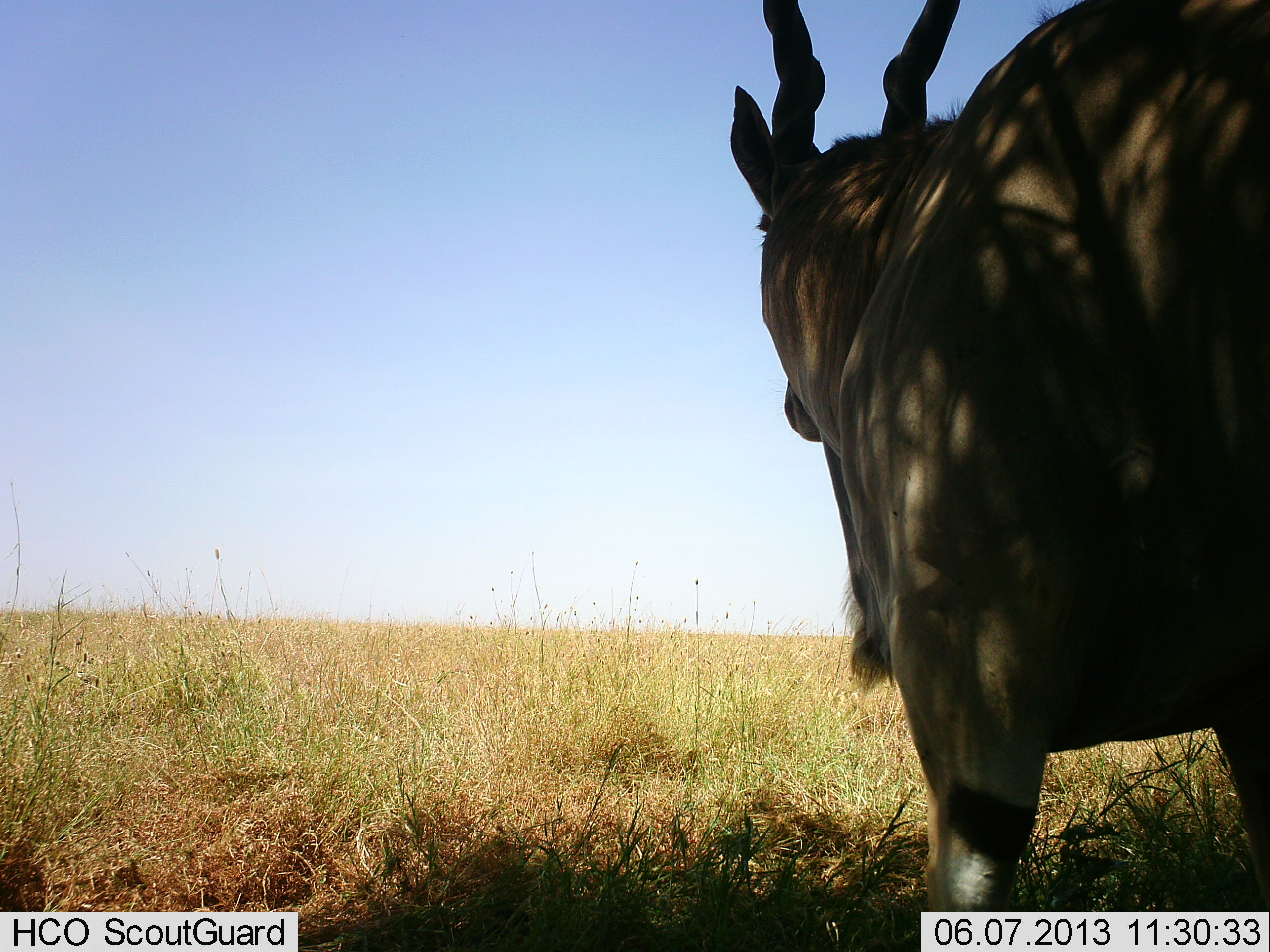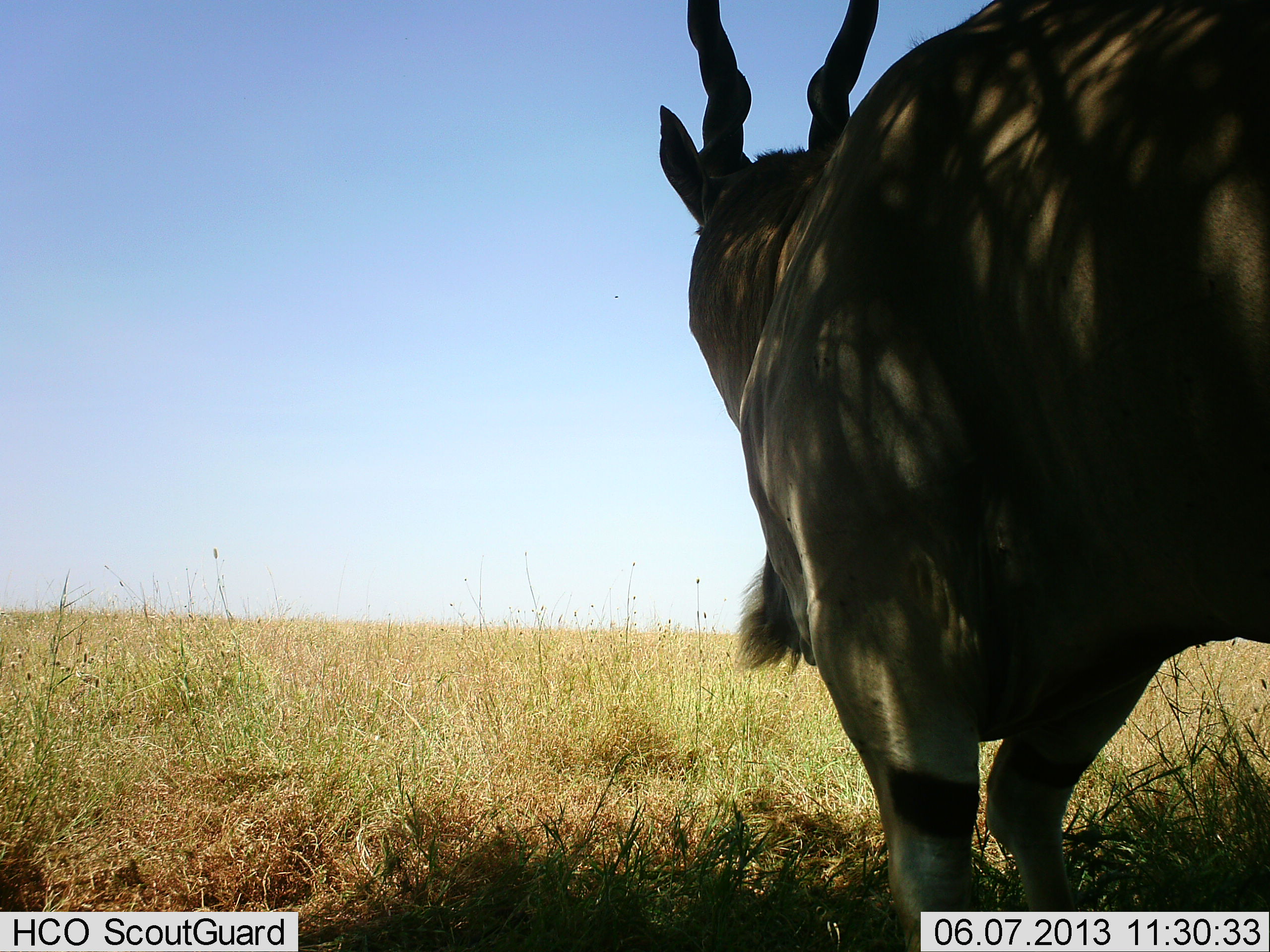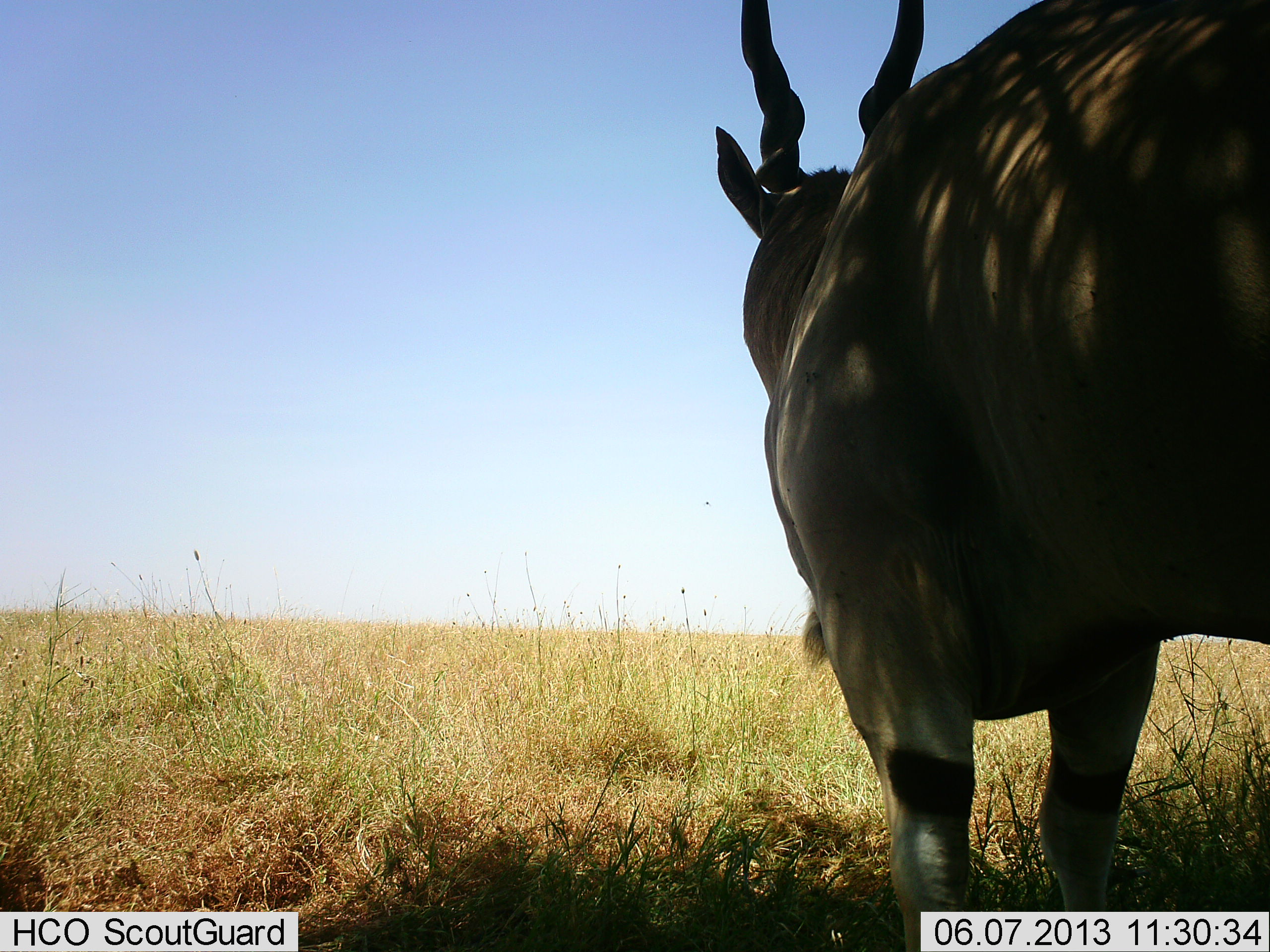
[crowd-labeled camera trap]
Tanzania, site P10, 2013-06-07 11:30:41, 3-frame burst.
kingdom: Animalia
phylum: Chordata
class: Mammalia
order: Artiodactyla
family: Bovidae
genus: Tragelaphus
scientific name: Tragelaphus oryx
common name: eland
Eland (Tragelaphus oryx), count 1. Behavior (volunteer vote fractions): standing 40%, resting 0%, moving 60%, interacting 0%. Young present (vote fraction): 0%. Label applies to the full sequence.